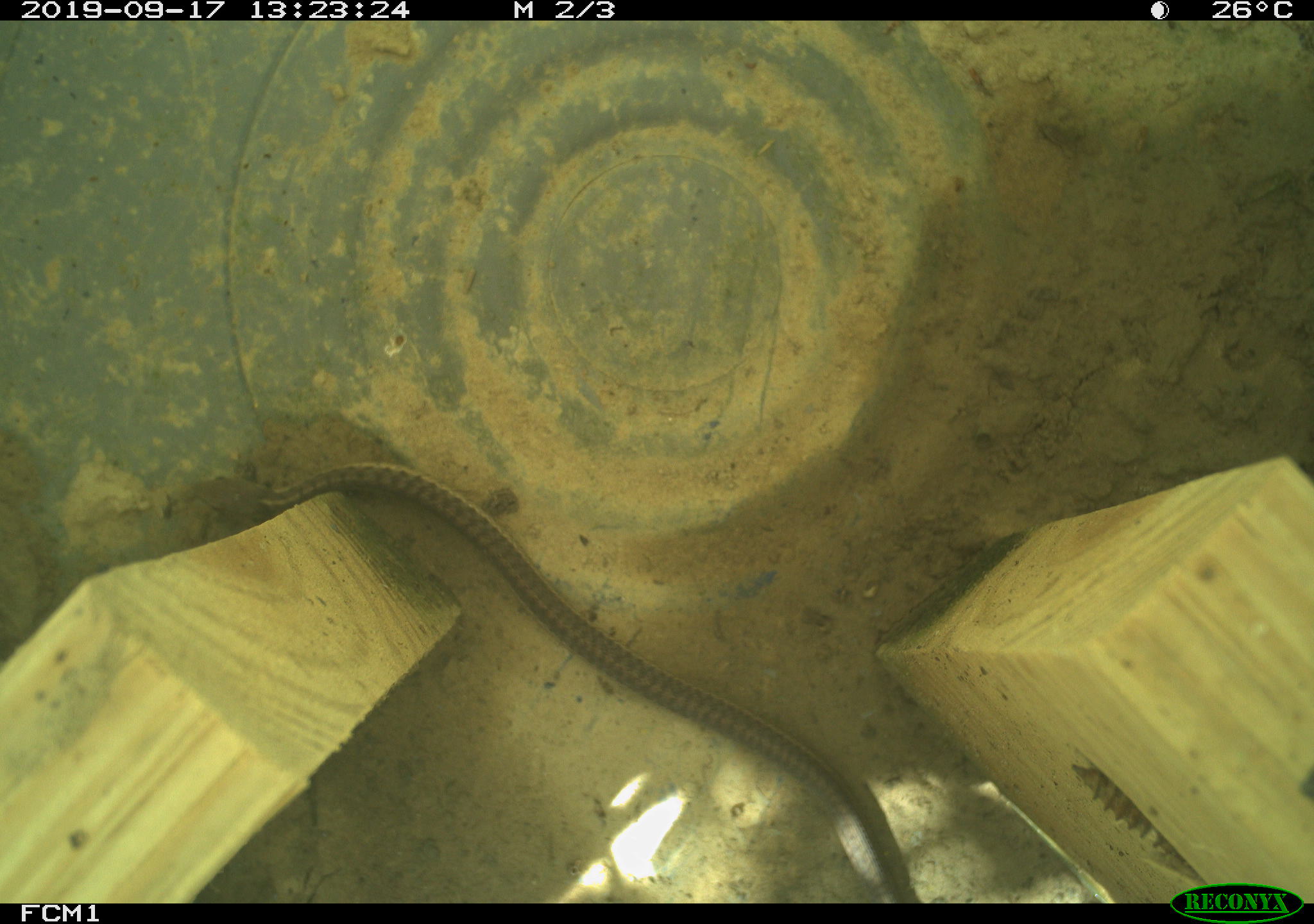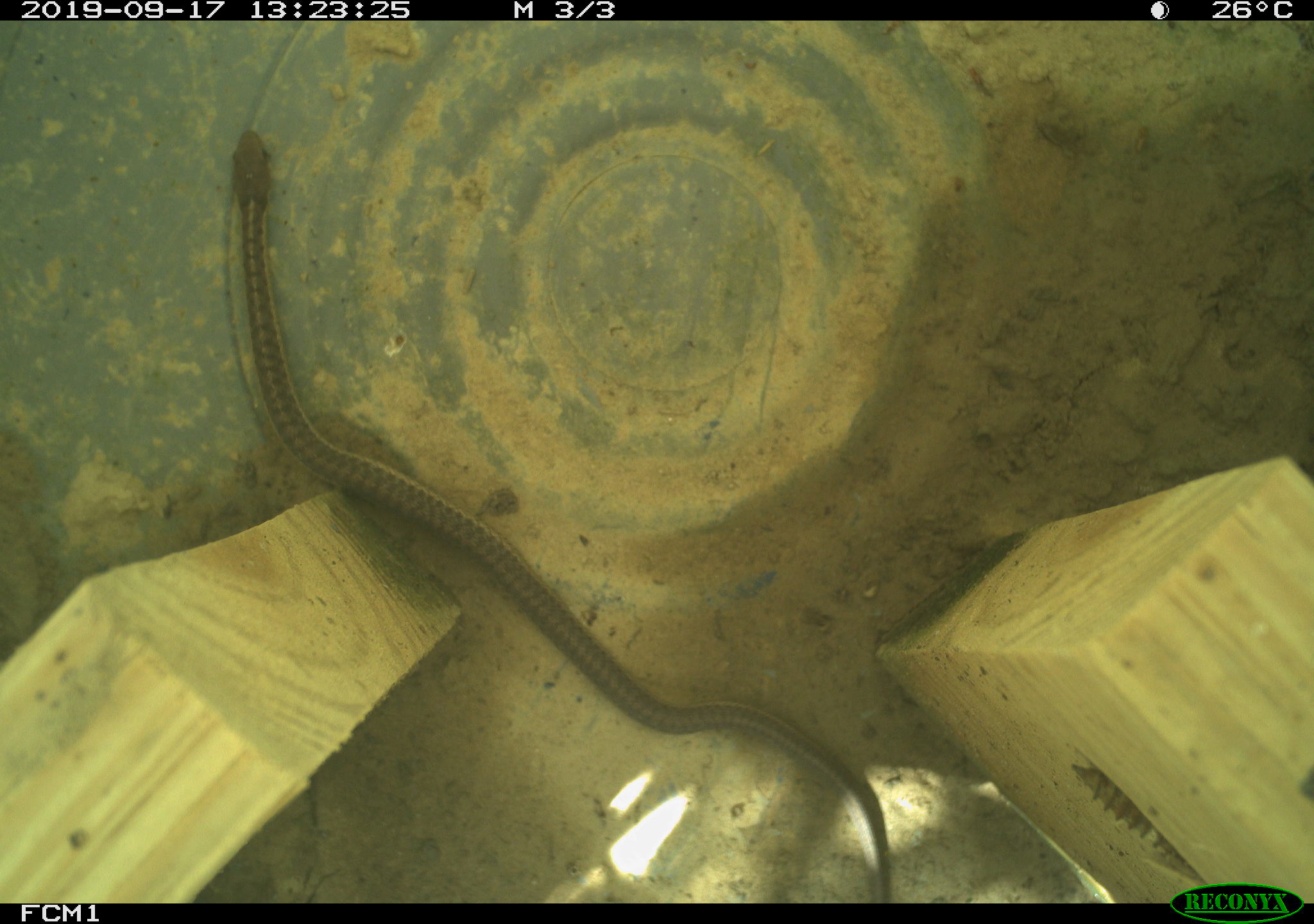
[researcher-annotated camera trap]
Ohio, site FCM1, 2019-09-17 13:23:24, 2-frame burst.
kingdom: Animalia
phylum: Chordata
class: Reptilia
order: Squamata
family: Colubridae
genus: Thamnophis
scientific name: Thamnophis sirtalis sirtalis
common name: eastern gartersnake